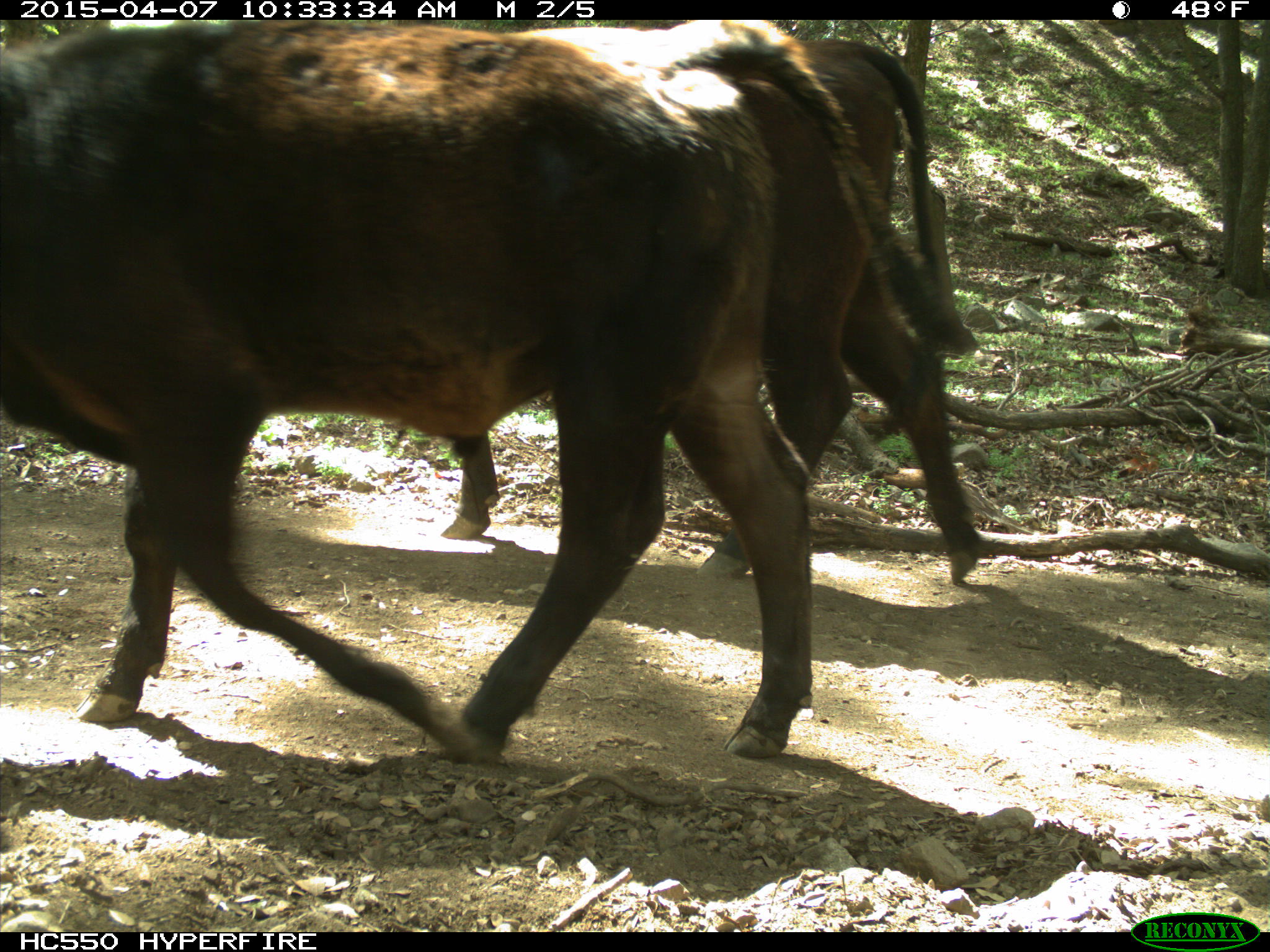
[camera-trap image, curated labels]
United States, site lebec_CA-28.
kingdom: Animalia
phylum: Chordata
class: Mammalia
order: Artiodactyla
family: Bovidae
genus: Bos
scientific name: Bos taurus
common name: domestic cow